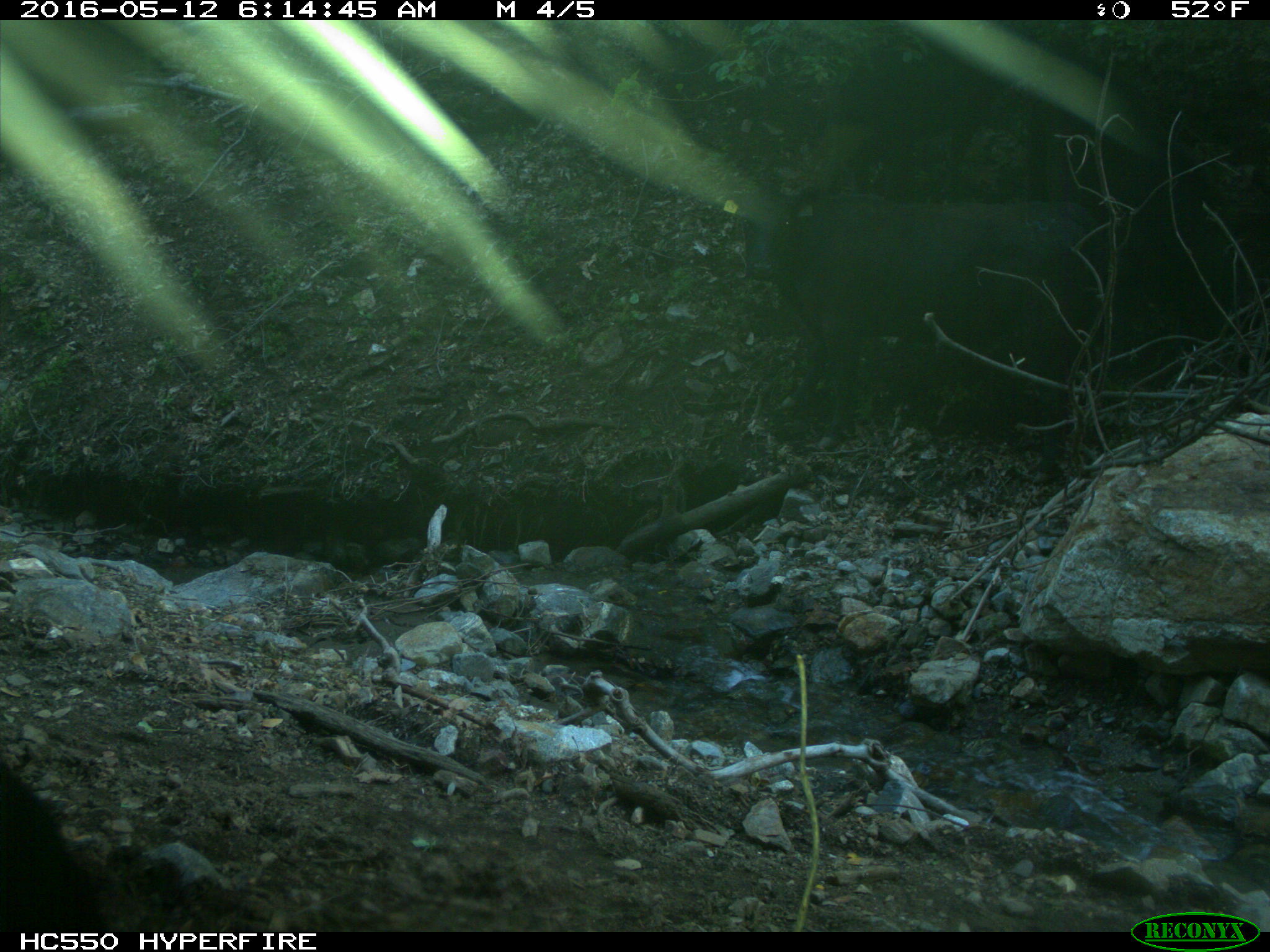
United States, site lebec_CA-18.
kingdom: Animalia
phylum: Chordata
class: Mammalia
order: Artiodactyla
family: Bovidae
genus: Bos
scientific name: Bos taurus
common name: domestic cow